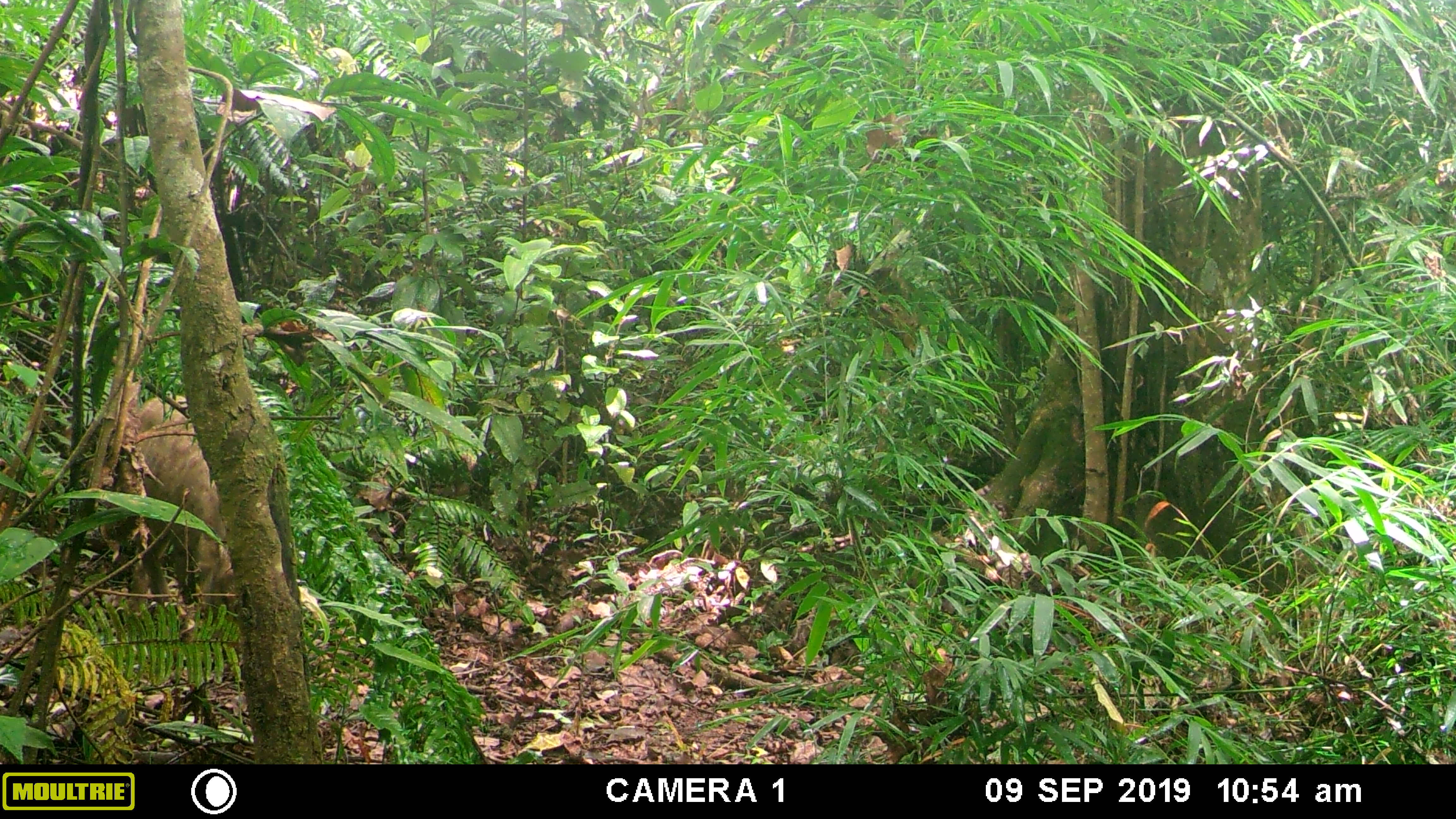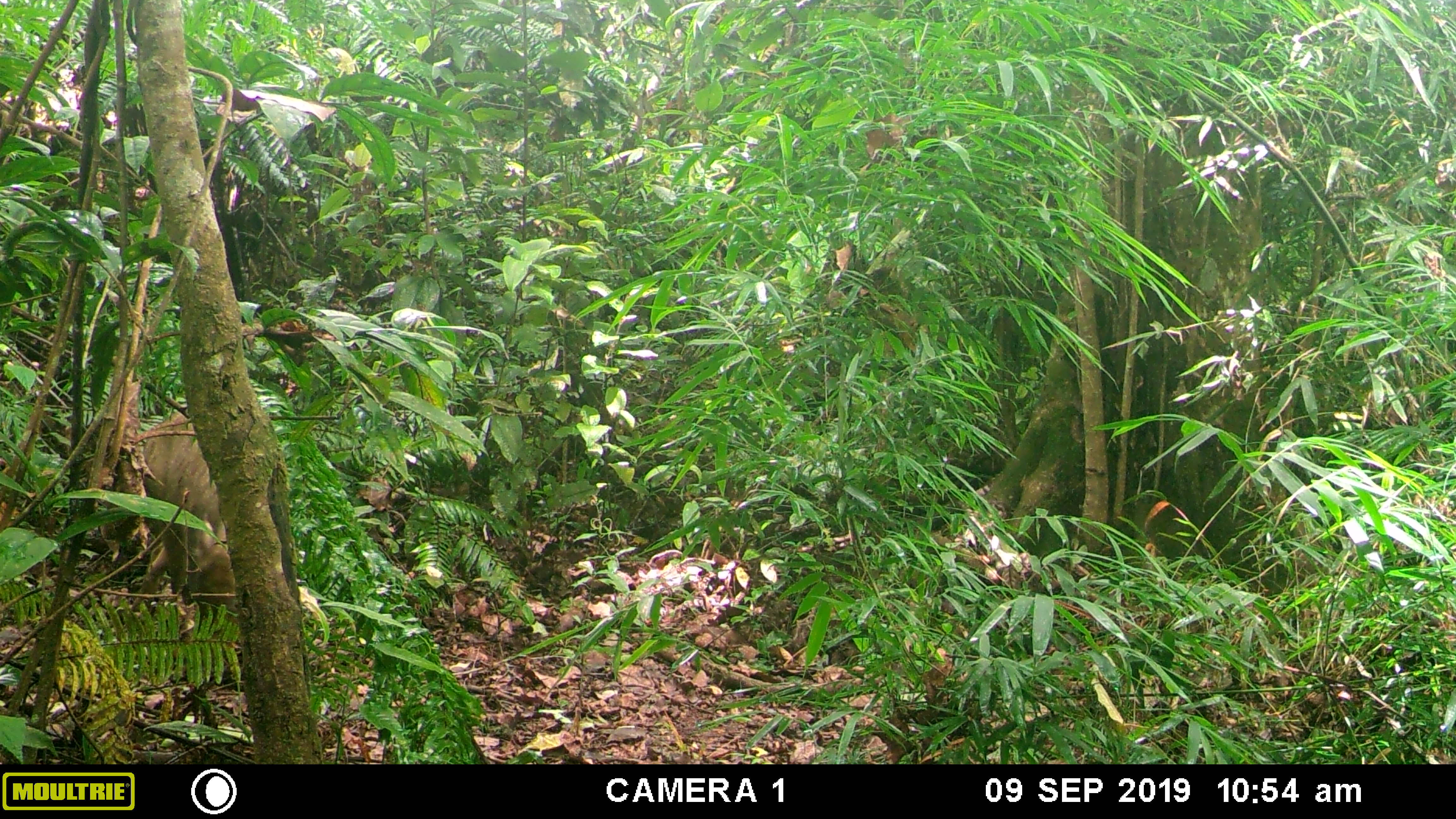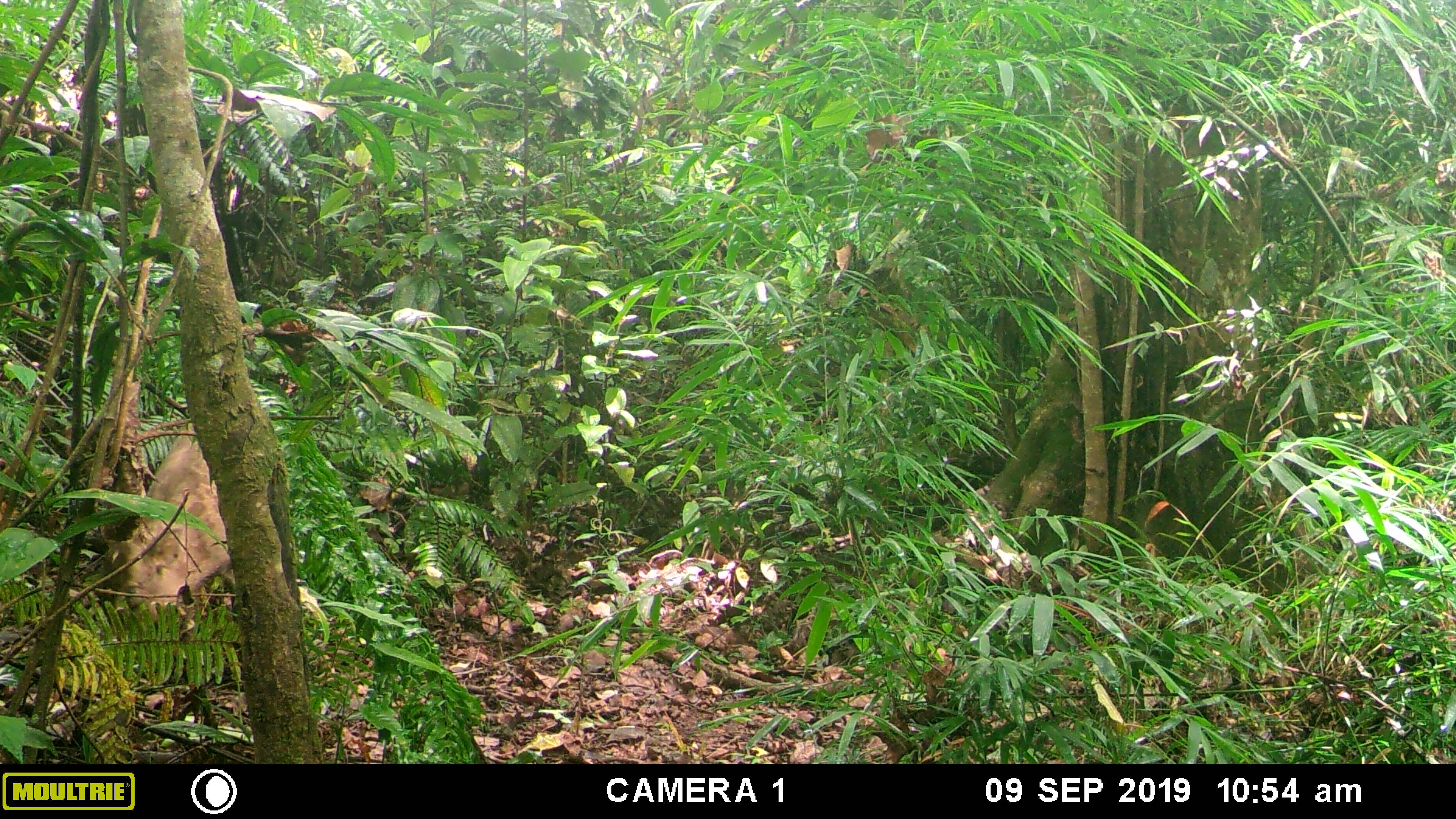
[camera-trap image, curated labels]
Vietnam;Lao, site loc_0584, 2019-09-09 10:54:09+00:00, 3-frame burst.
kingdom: Animalia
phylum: Chordata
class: Mammalia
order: Artiodactyla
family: Suidae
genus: Sus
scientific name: Sus scrofa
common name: eurasian wild pig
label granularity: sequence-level